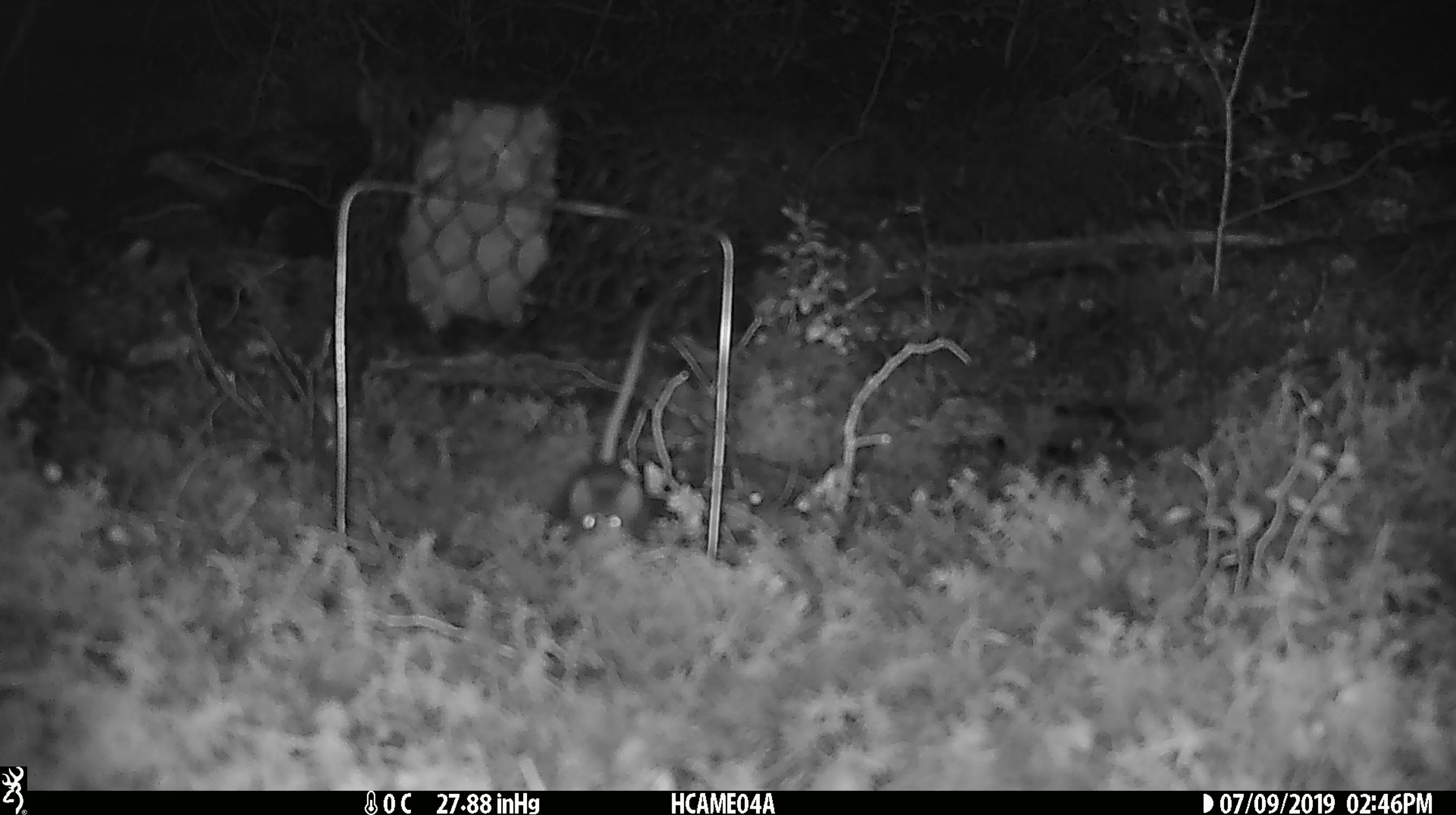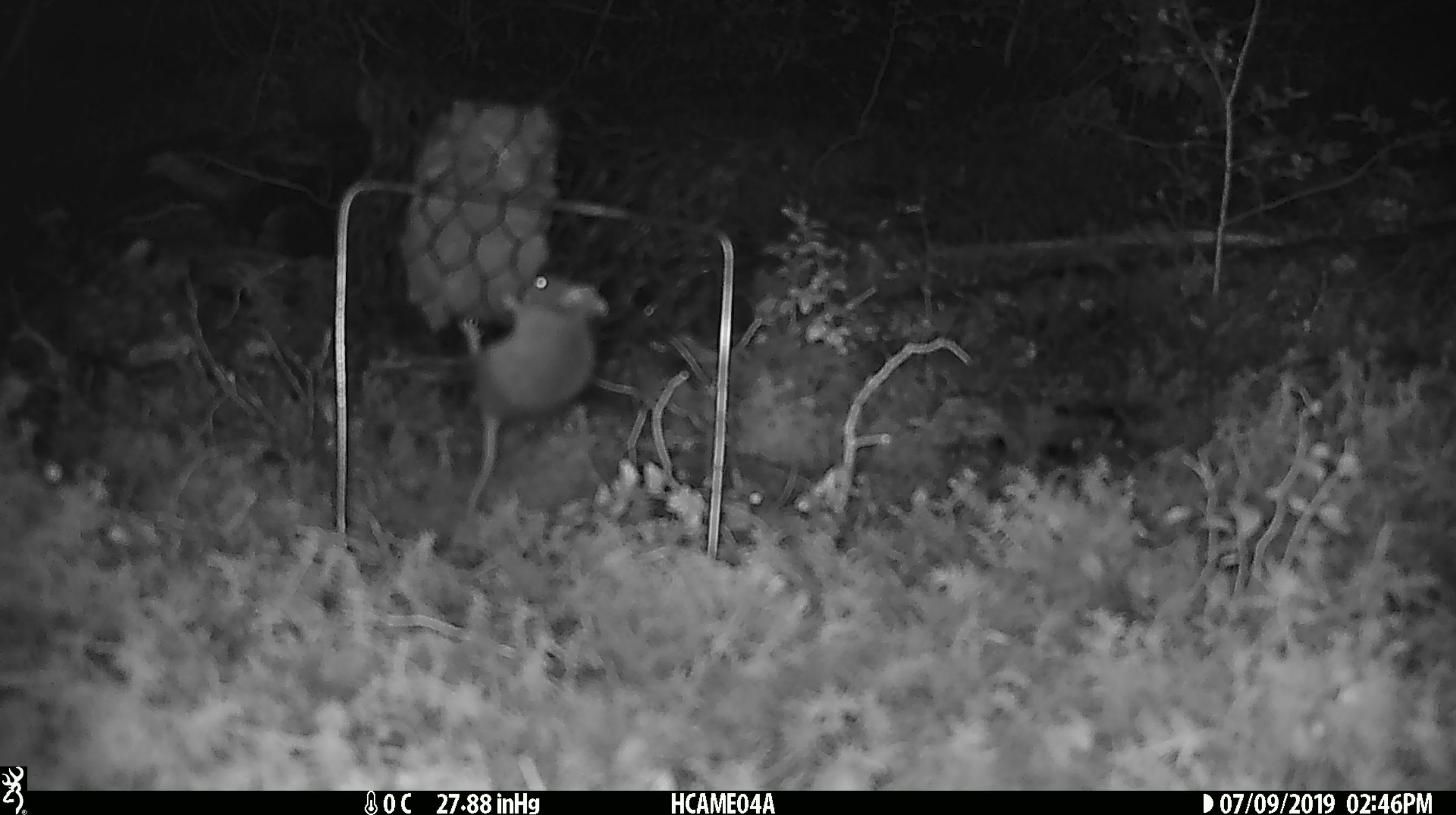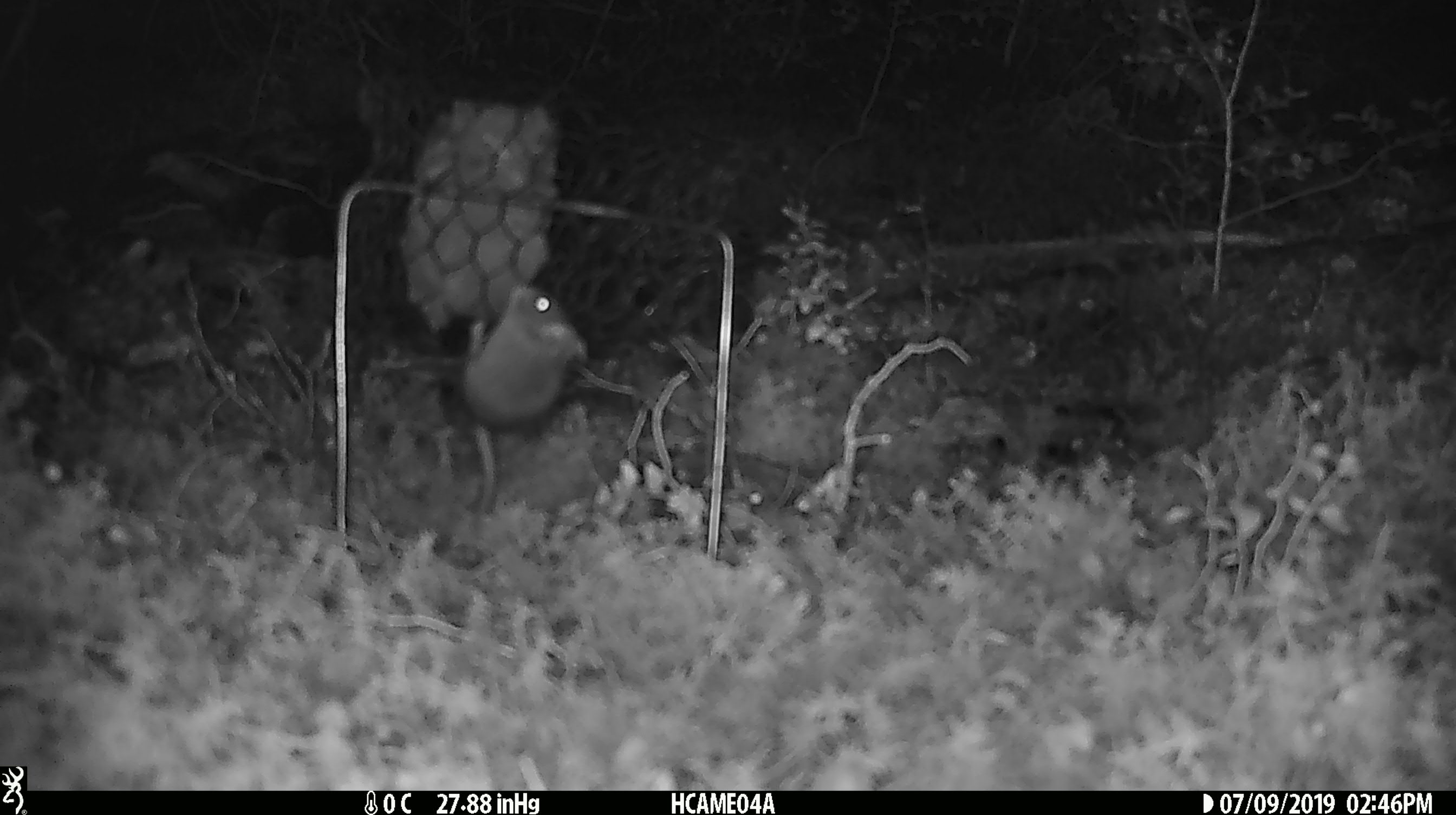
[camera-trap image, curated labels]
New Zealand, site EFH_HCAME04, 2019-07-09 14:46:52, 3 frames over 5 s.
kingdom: Animalia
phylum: Chordata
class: Mammalia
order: Rodentia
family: Muridae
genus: Mus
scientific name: Mus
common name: mouse